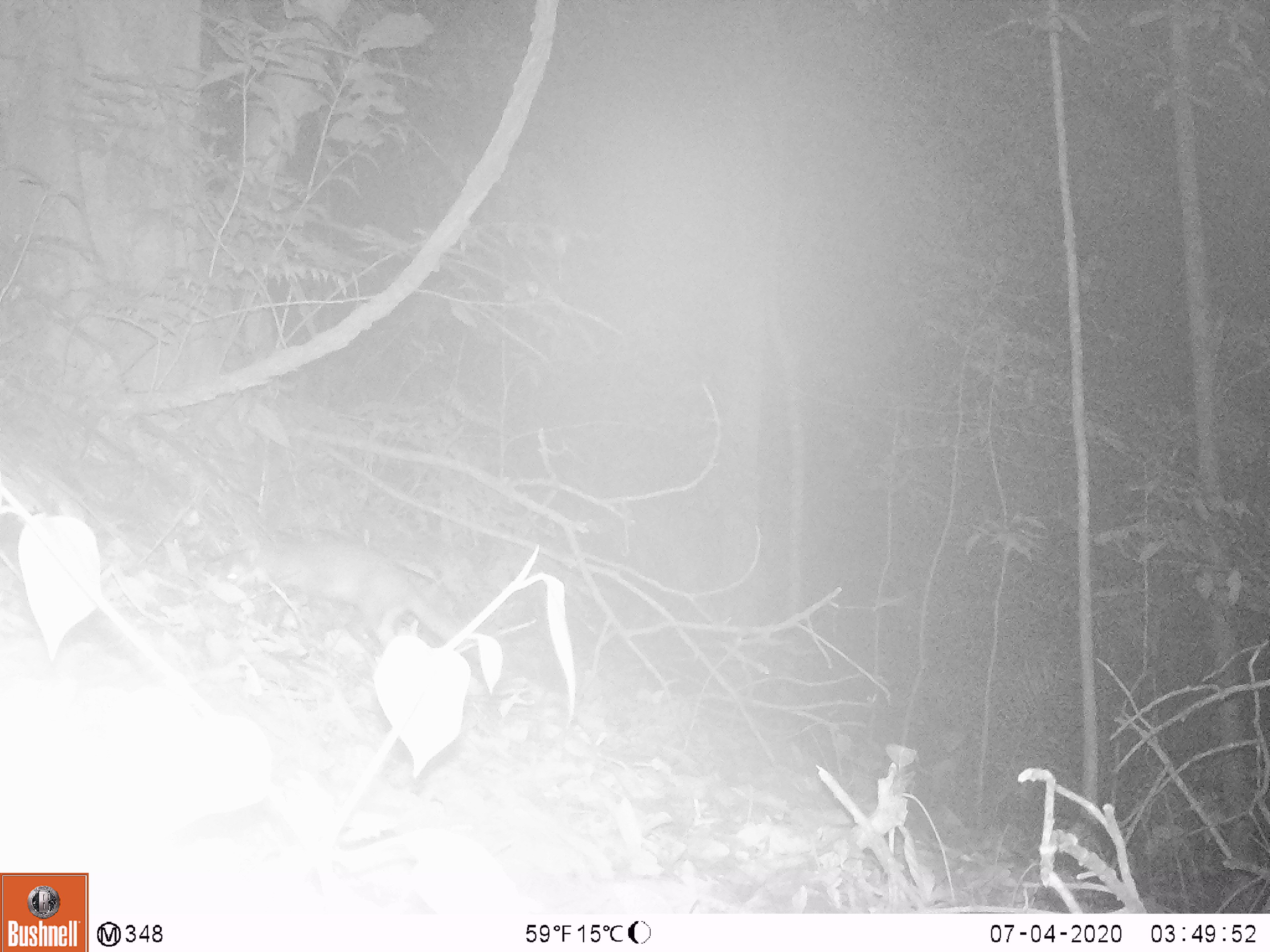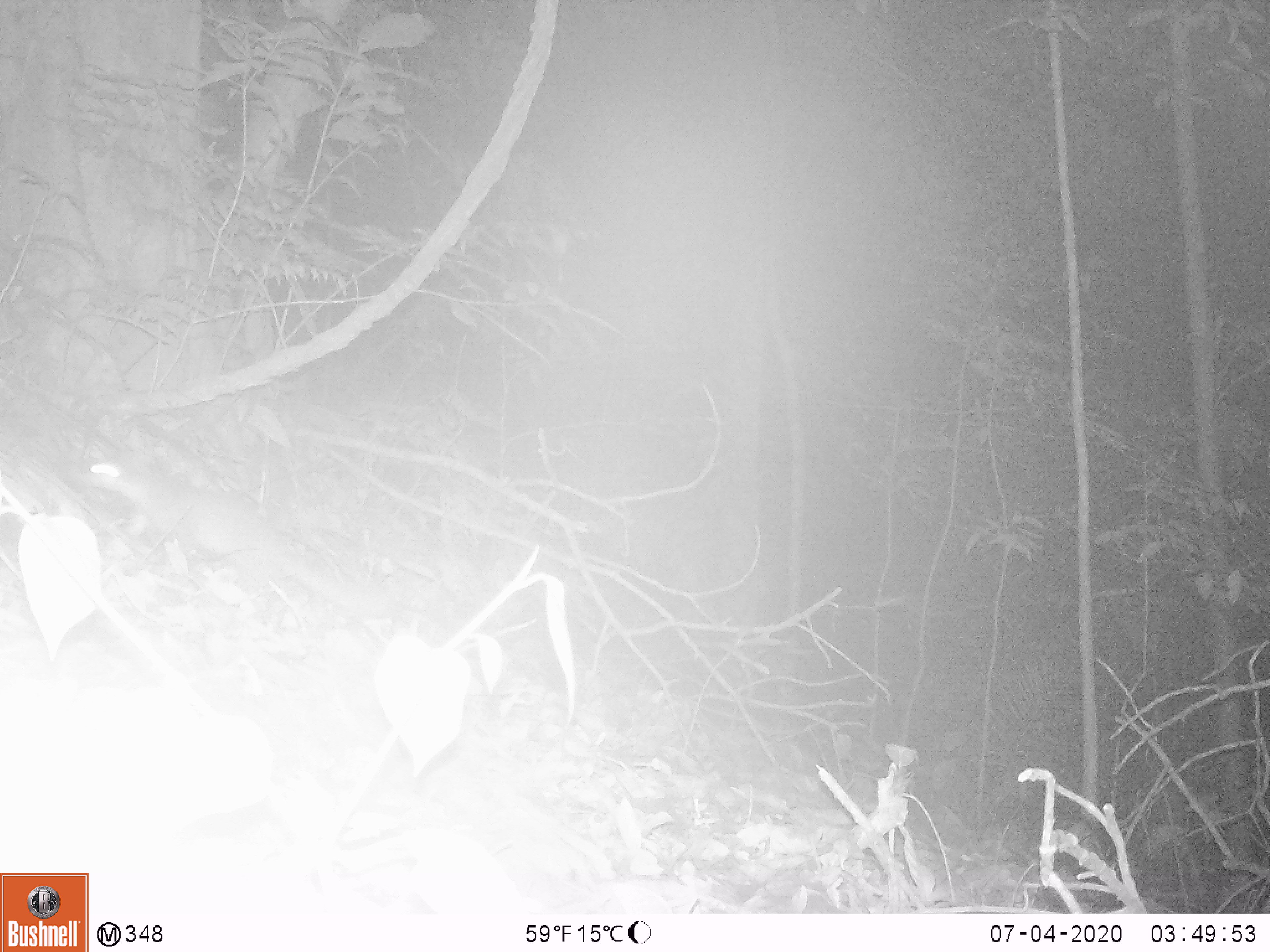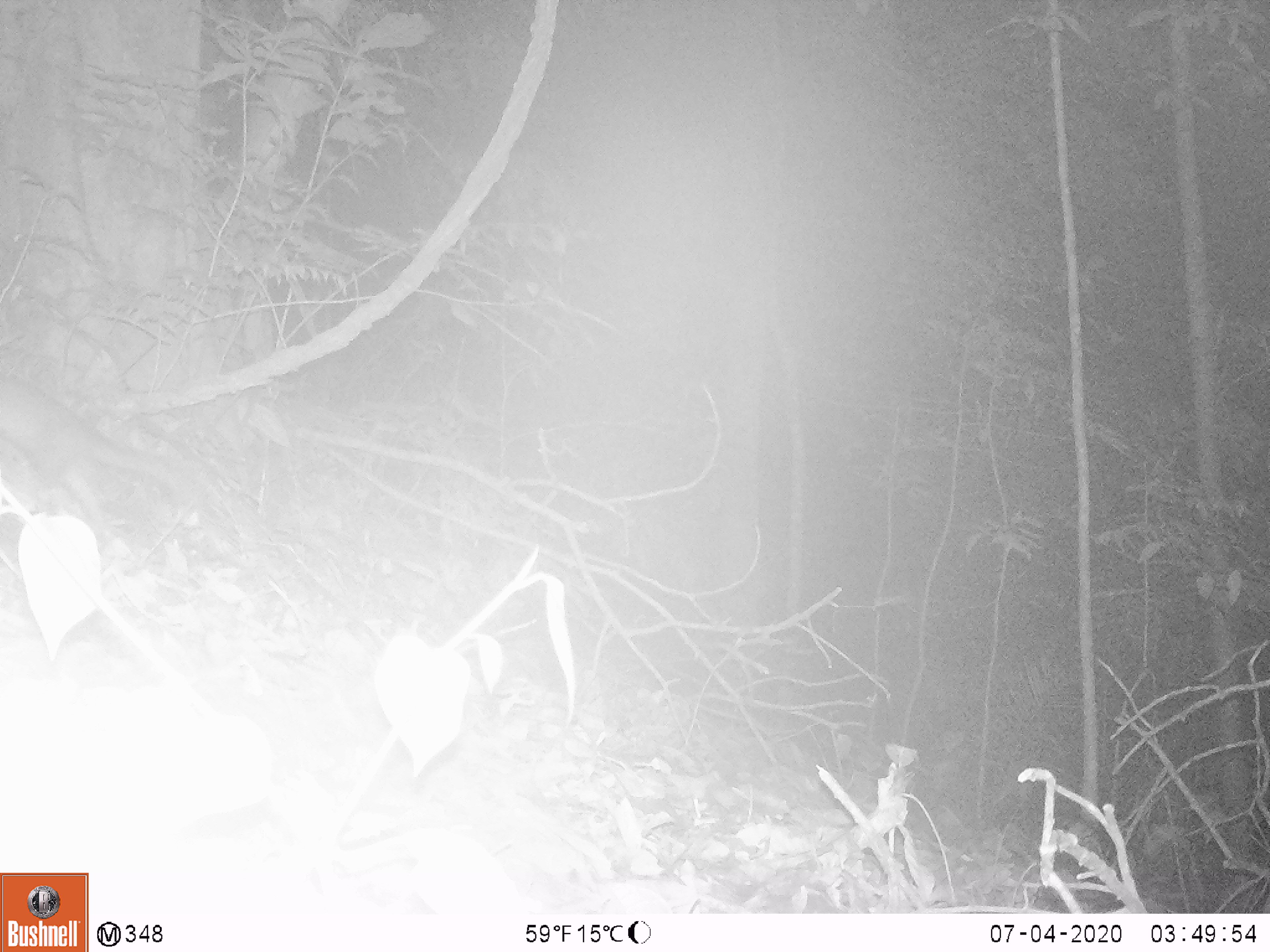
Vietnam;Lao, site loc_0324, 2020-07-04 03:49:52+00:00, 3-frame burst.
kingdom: Animalia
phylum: Chordata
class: Mammalia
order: Carnivora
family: Mustelidae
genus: Melogale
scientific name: Melogale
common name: ferret badger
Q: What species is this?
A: Ferret badger (Melogale).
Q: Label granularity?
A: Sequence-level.